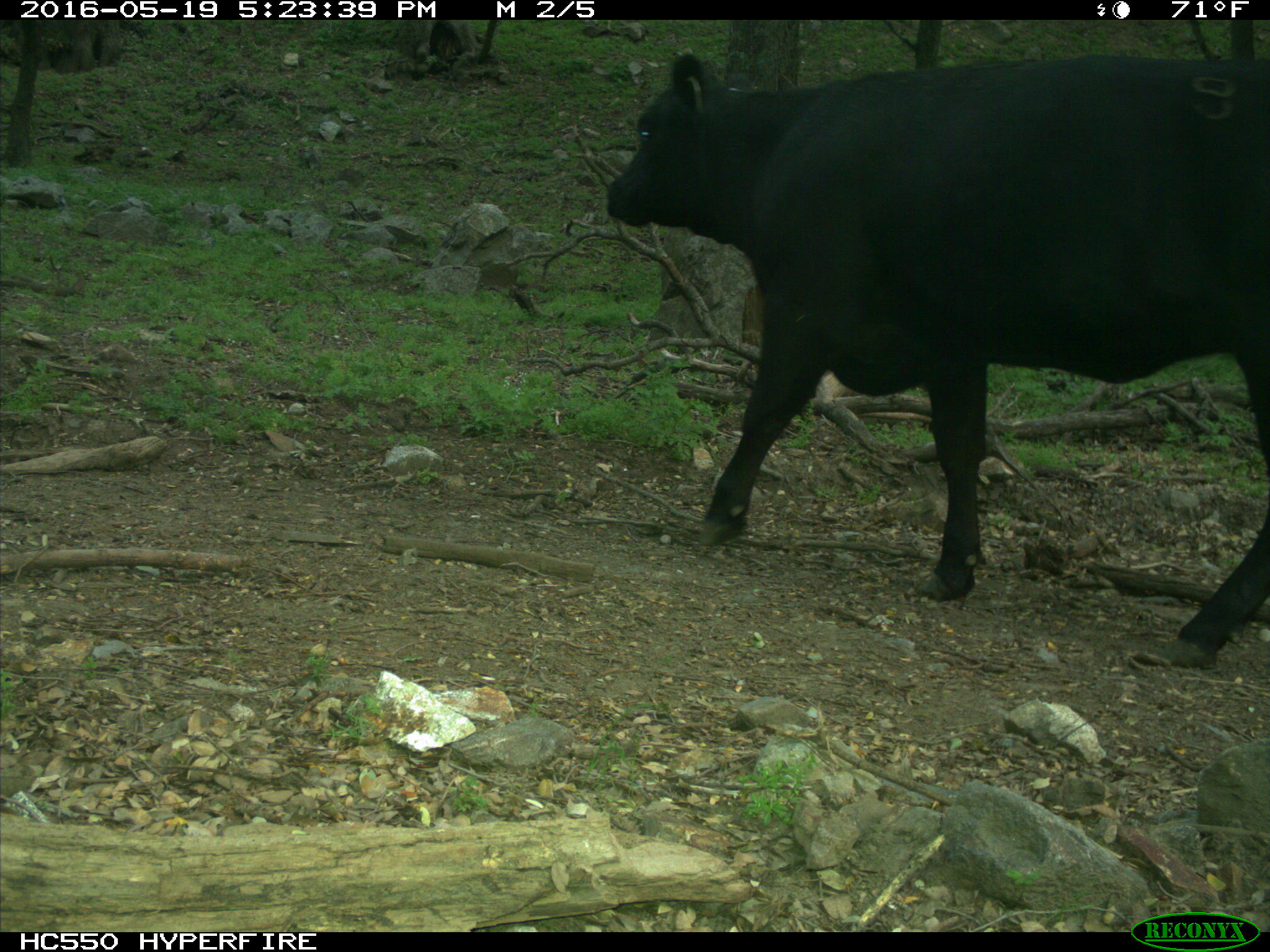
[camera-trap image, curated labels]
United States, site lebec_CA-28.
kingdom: Animalia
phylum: Chordata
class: Mammalia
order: Artiodactyla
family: Bovidae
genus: Bos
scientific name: Bos taurus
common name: domestic cow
Bos taurus (domestic cow).